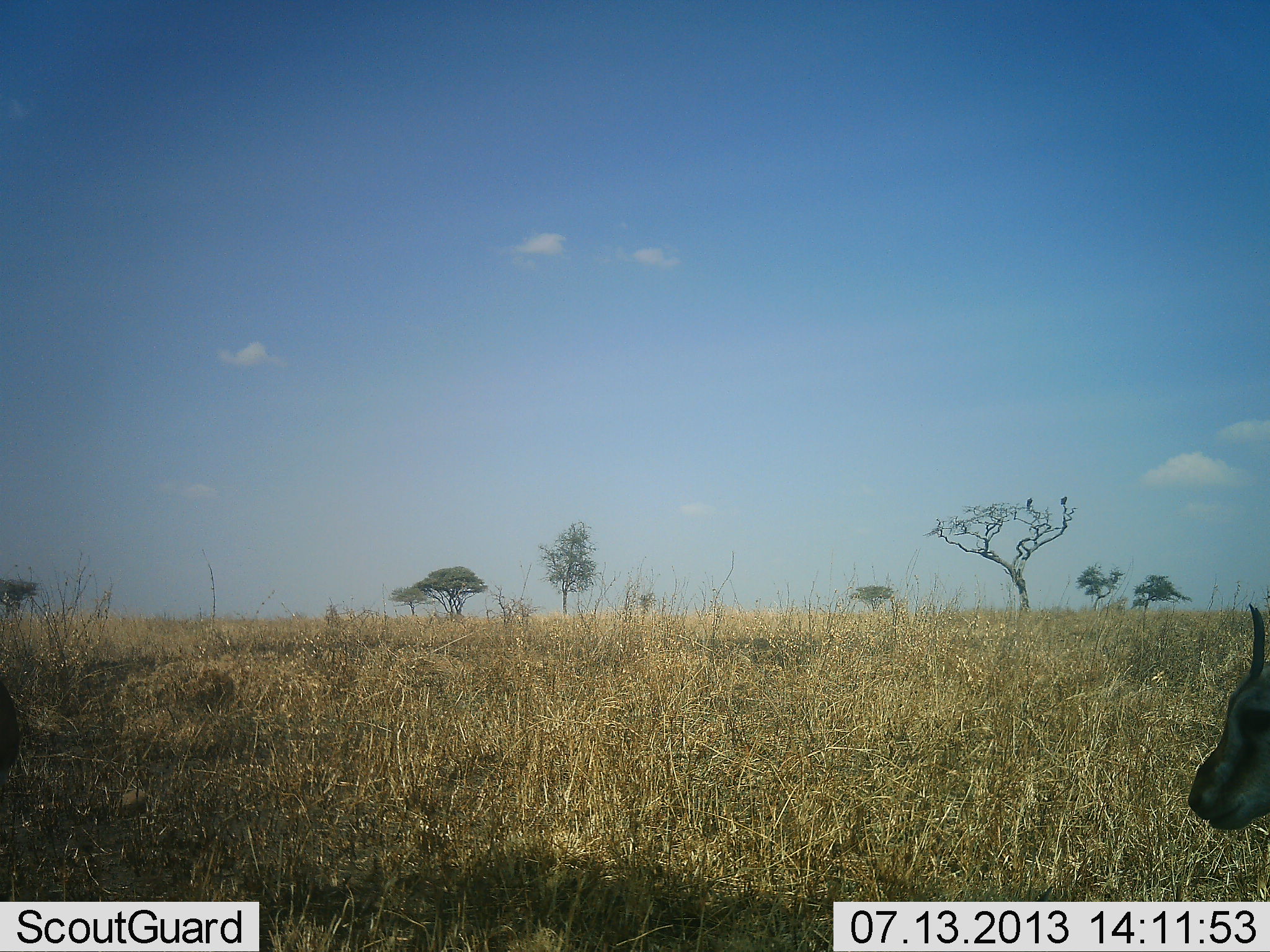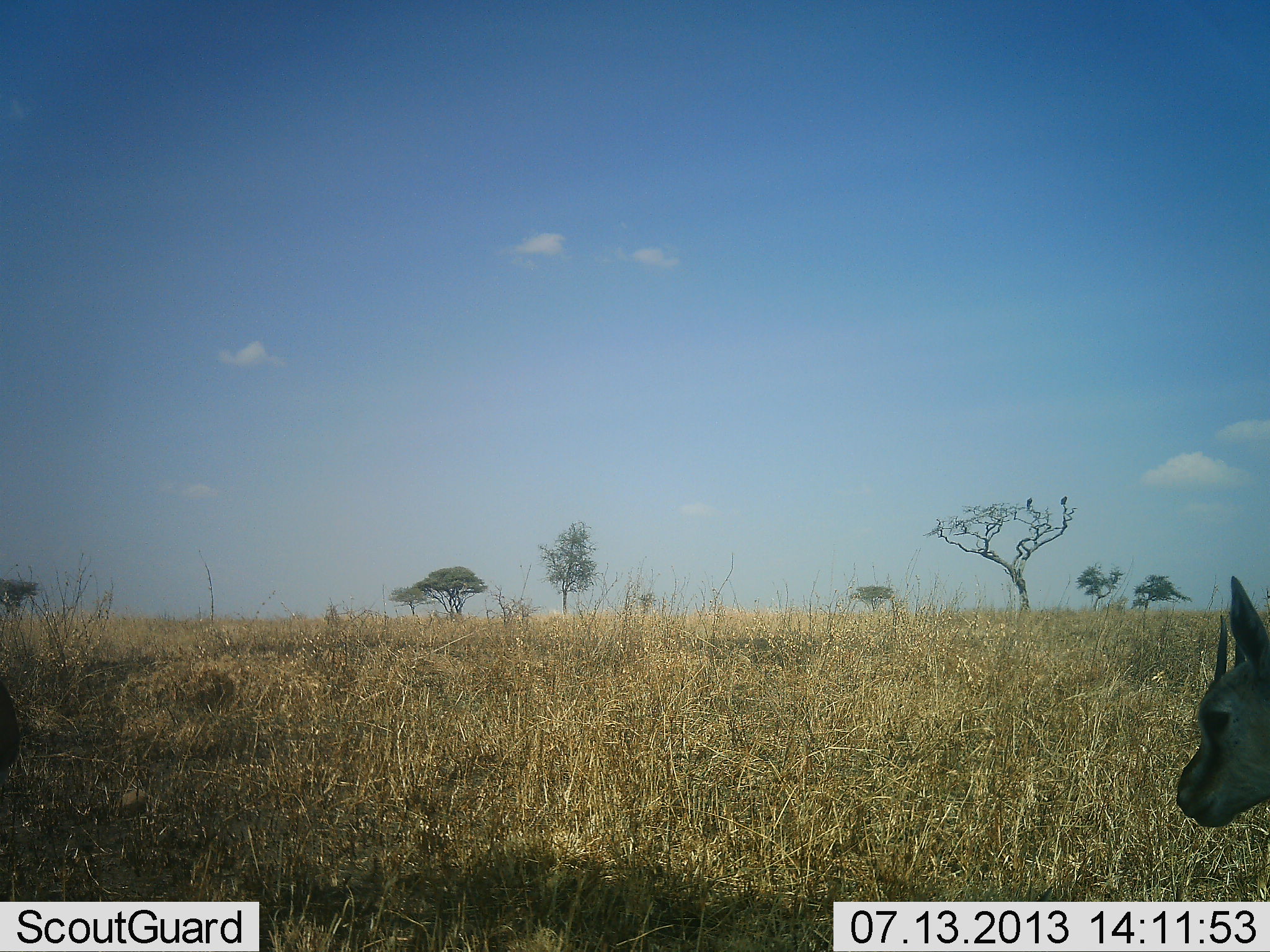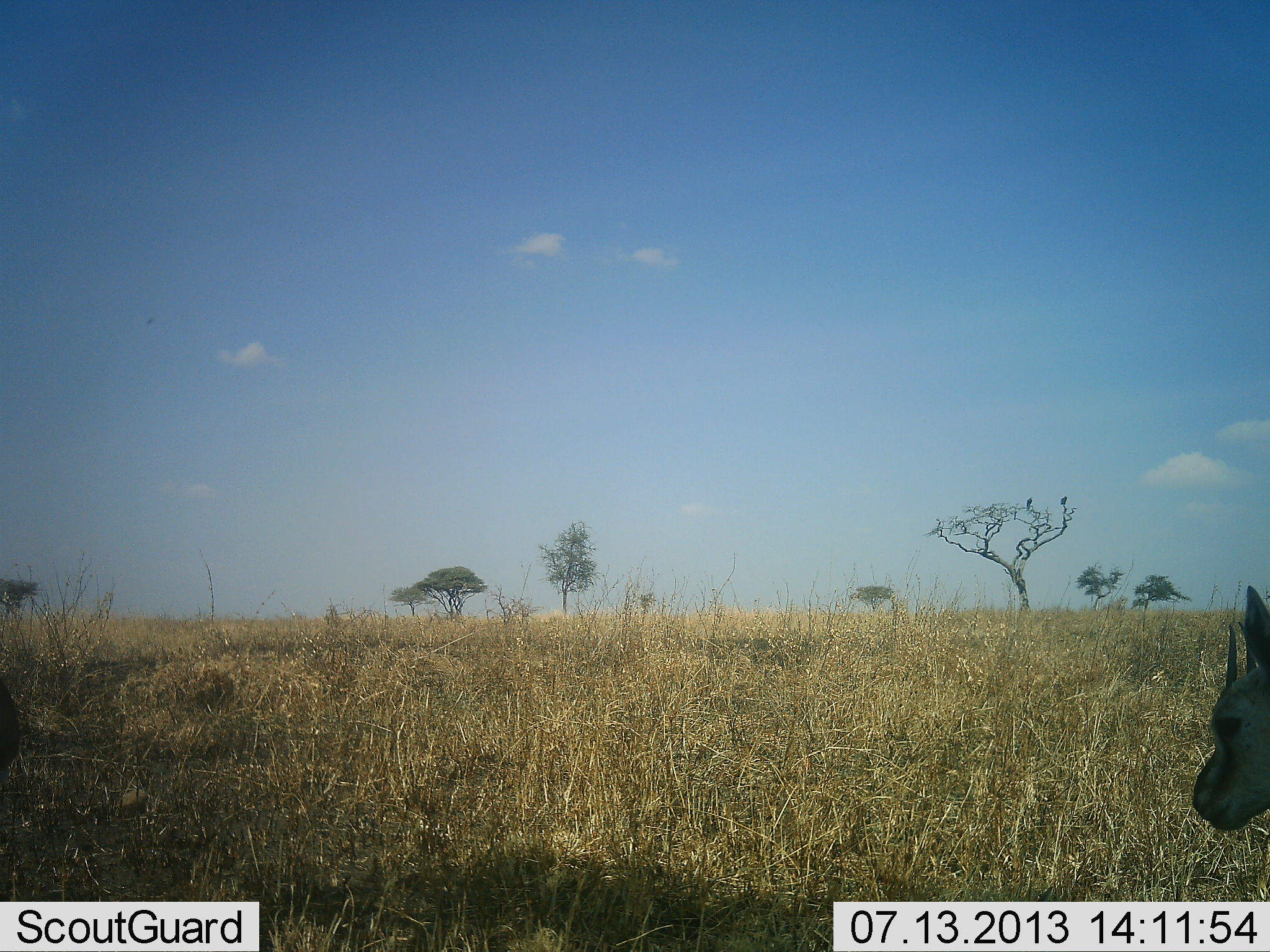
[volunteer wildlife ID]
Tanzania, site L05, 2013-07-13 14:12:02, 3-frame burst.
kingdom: Animalia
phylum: Chordata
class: Mammalia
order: Artiodactyla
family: Bovidae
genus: Eudorcas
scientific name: Eudorcas thomsonii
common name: thomson's gazelle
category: gazellethomsons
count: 1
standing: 80%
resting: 10%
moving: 10%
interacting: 0%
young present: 0%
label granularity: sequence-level